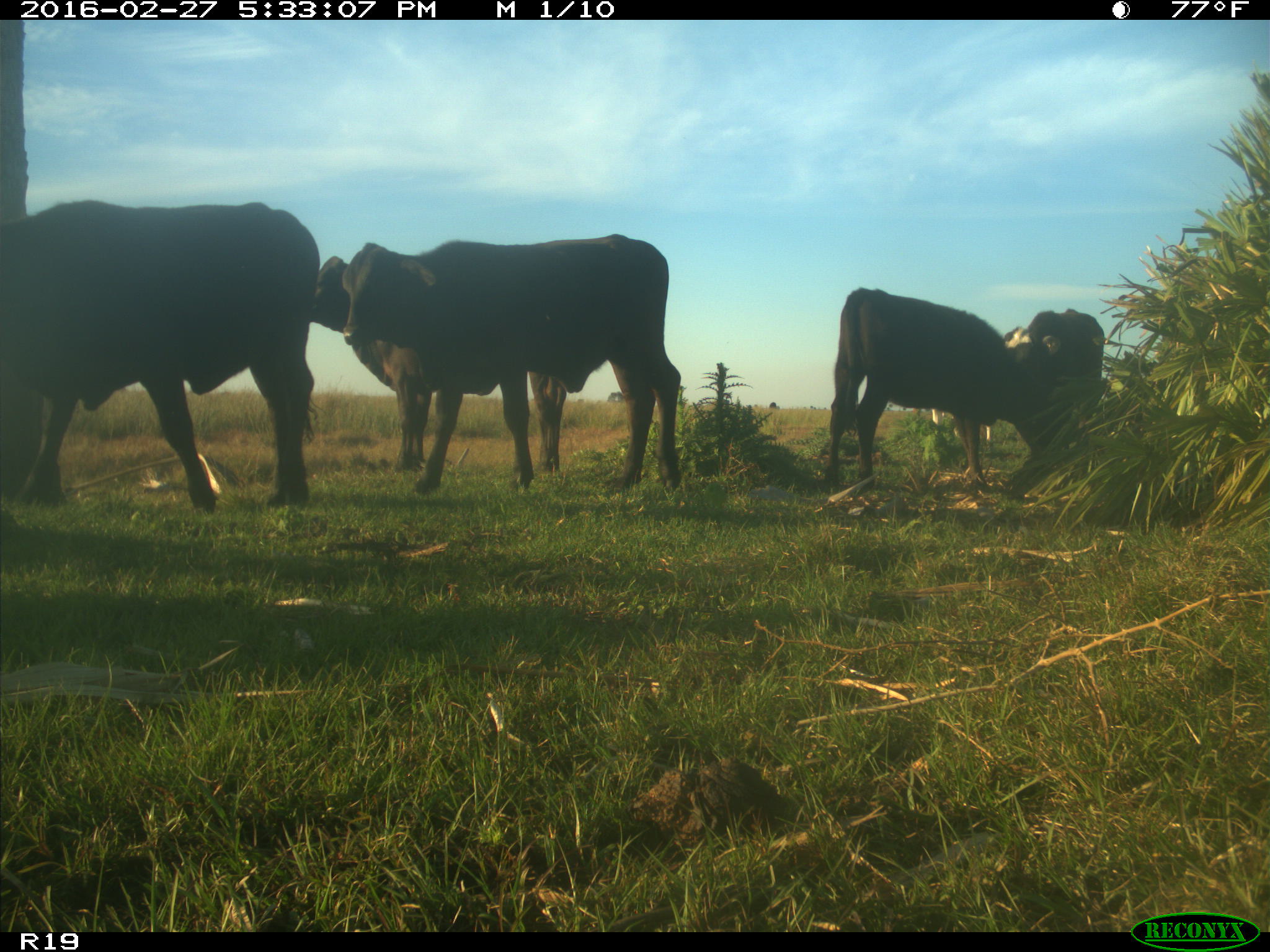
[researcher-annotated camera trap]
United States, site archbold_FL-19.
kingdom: Animalia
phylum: Chordata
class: Mammalia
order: Artiodactyla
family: Bovidae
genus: Bos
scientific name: Bos taurus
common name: domestic cow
Bos taurus (domestic cow).